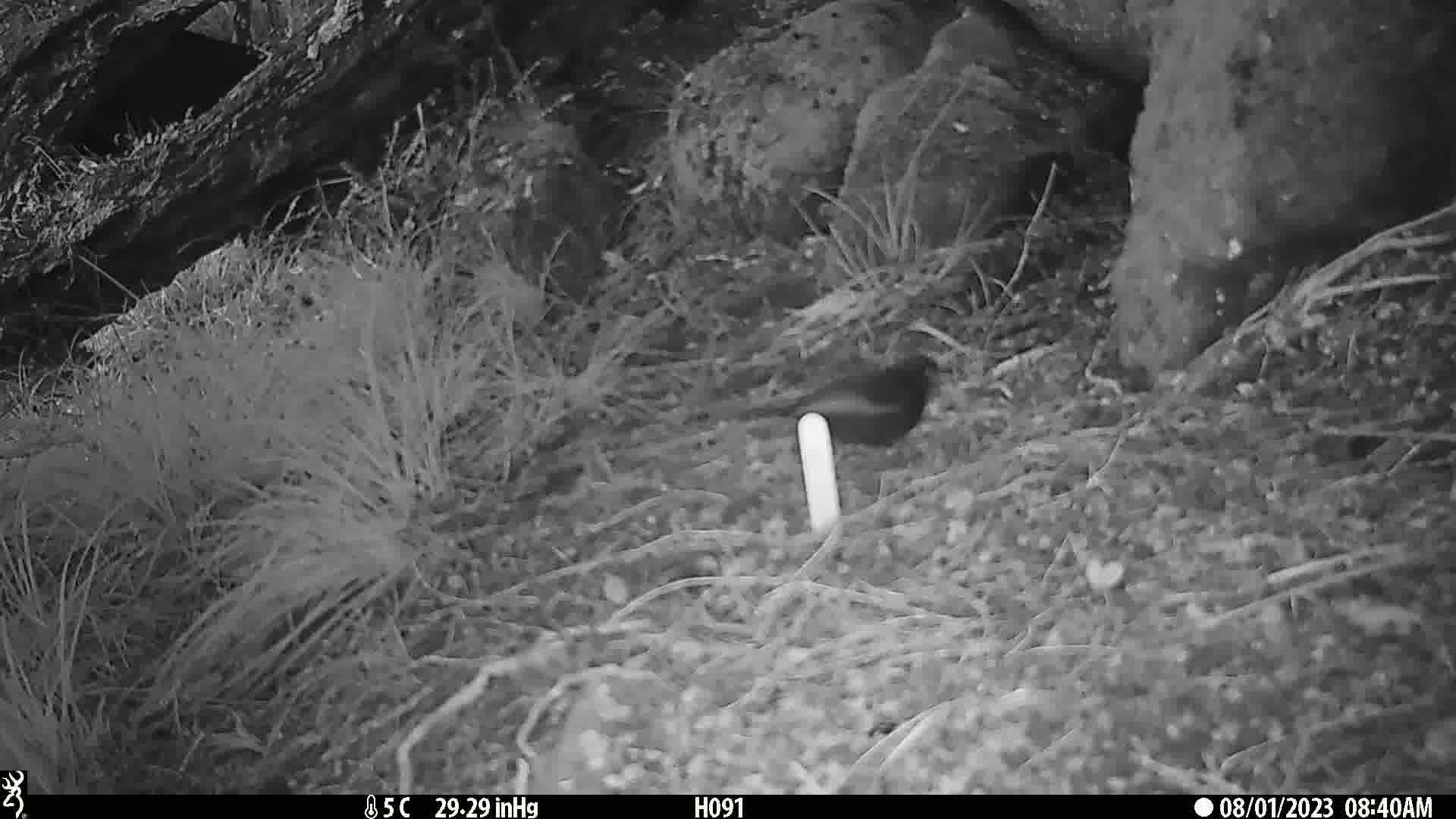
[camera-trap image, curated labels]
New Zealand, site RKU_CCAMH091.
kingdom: Animalia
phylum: Chordata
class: Aves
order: Passeriformes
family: Turdidae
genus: Turdus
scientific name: Turdus merula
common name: eurasian blackbird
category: blackbird